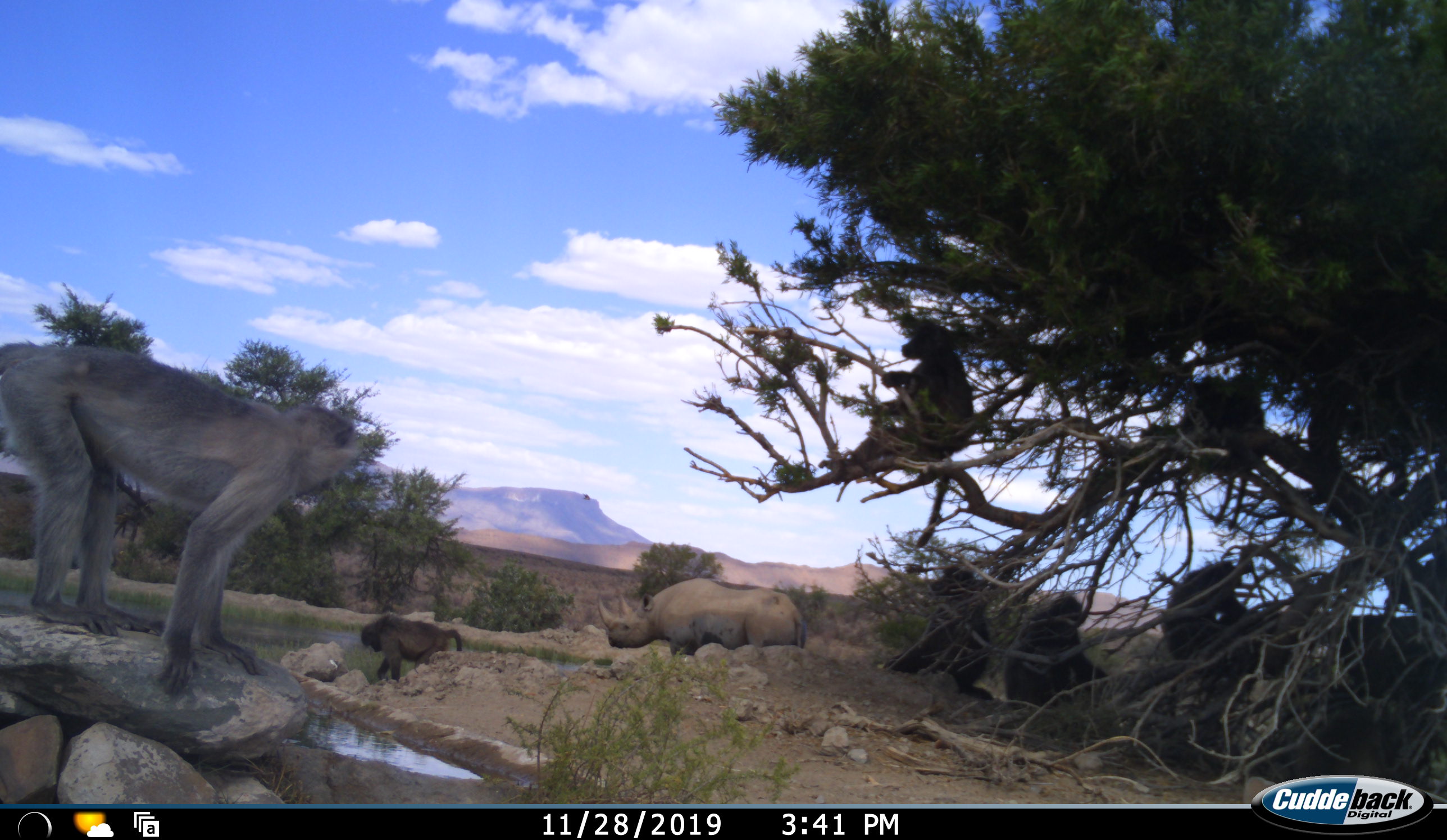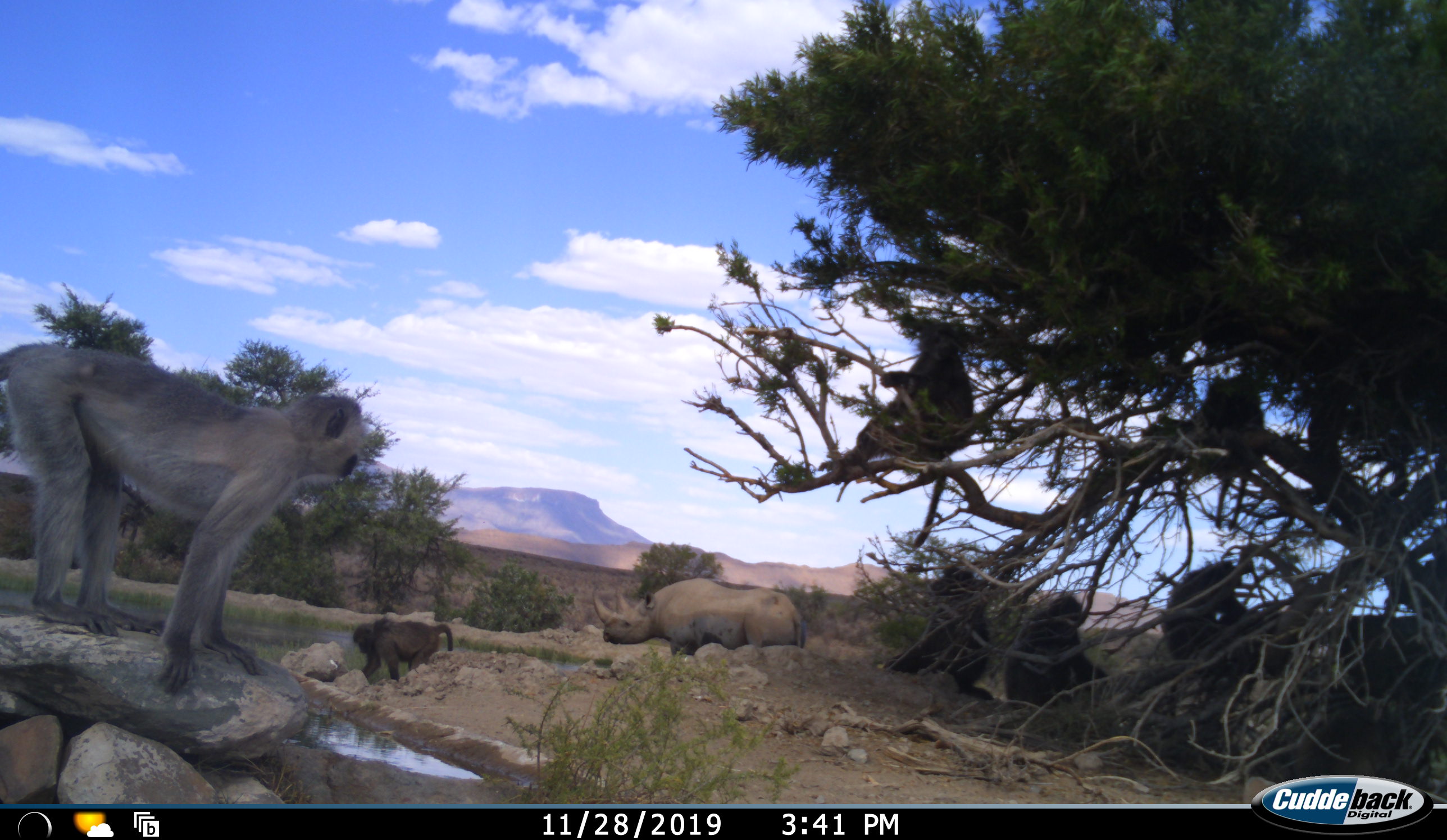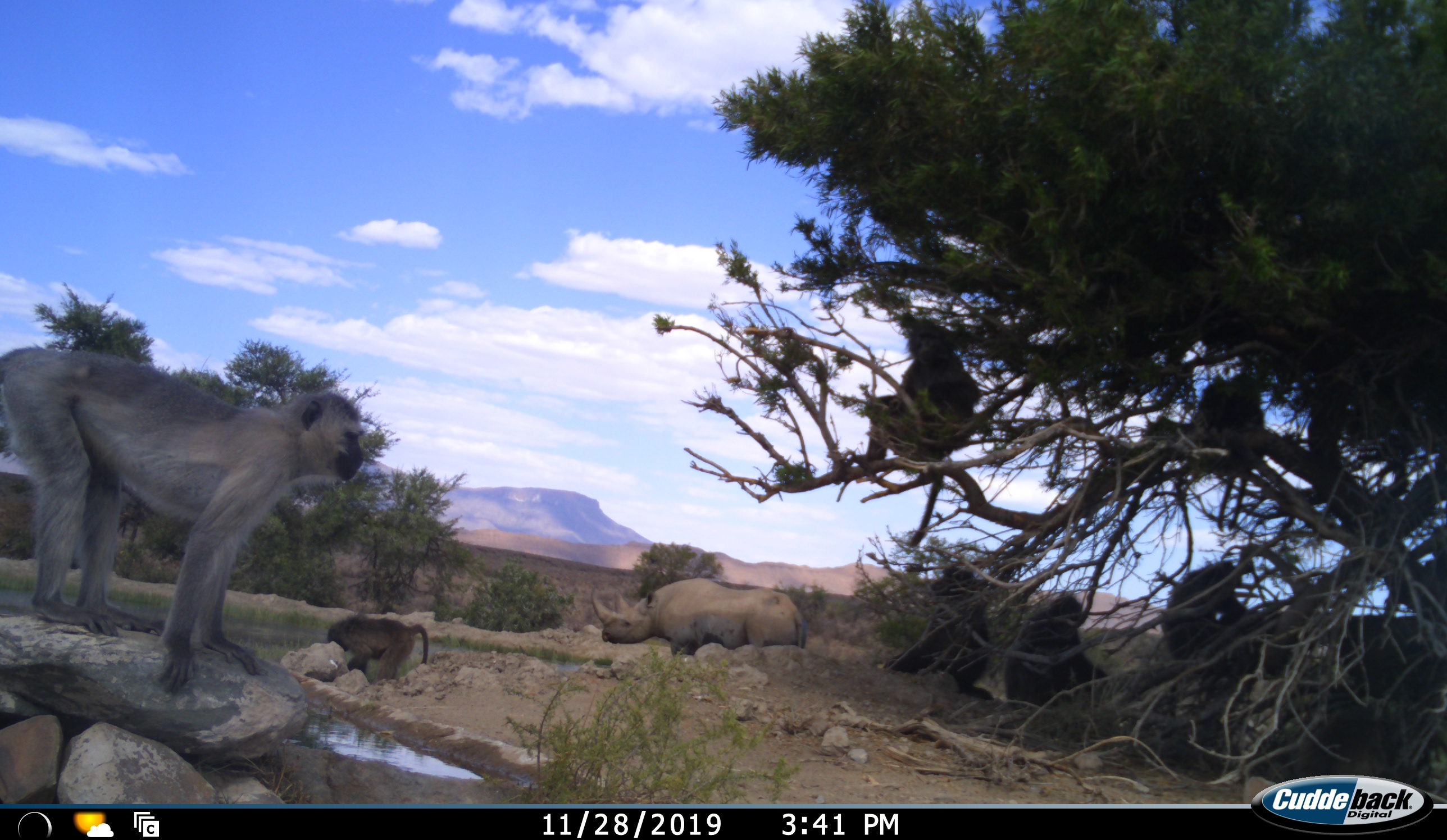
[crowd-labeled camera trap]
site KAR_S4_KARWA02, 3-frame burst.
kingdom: Animalia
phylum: Chordata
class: Mammalia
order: Primates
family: Cercopithecidae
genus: Papio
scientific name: Papio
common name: baboon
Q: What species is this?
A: Baboon (Papio).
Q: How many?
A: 6.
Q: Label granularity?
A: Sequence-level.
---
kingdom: Animalia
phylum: Chordata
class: Mammalia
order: Primates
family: Cercopithecidae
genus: Chlorocebus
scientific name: Chlorocebus pygerythrus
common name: vervet monkey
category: monkeyvervet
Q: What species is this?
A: Monkeyvervet (vervet monkey) (Chlorocebus pygerythrus).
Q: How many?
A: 1.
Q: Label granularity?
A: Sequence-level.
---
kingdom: Animalia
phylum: Chordata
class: Mammalia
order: Perissodactyla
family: Rhinocerotidae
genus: Diceros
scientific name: Diceros bicornis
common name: black rhinoceros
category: rhinocerosblack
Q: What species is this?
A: Rhinocerosblack (black rhinoceros) (Diceros bicornis).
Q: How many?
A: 1.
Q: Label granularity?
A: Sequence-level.